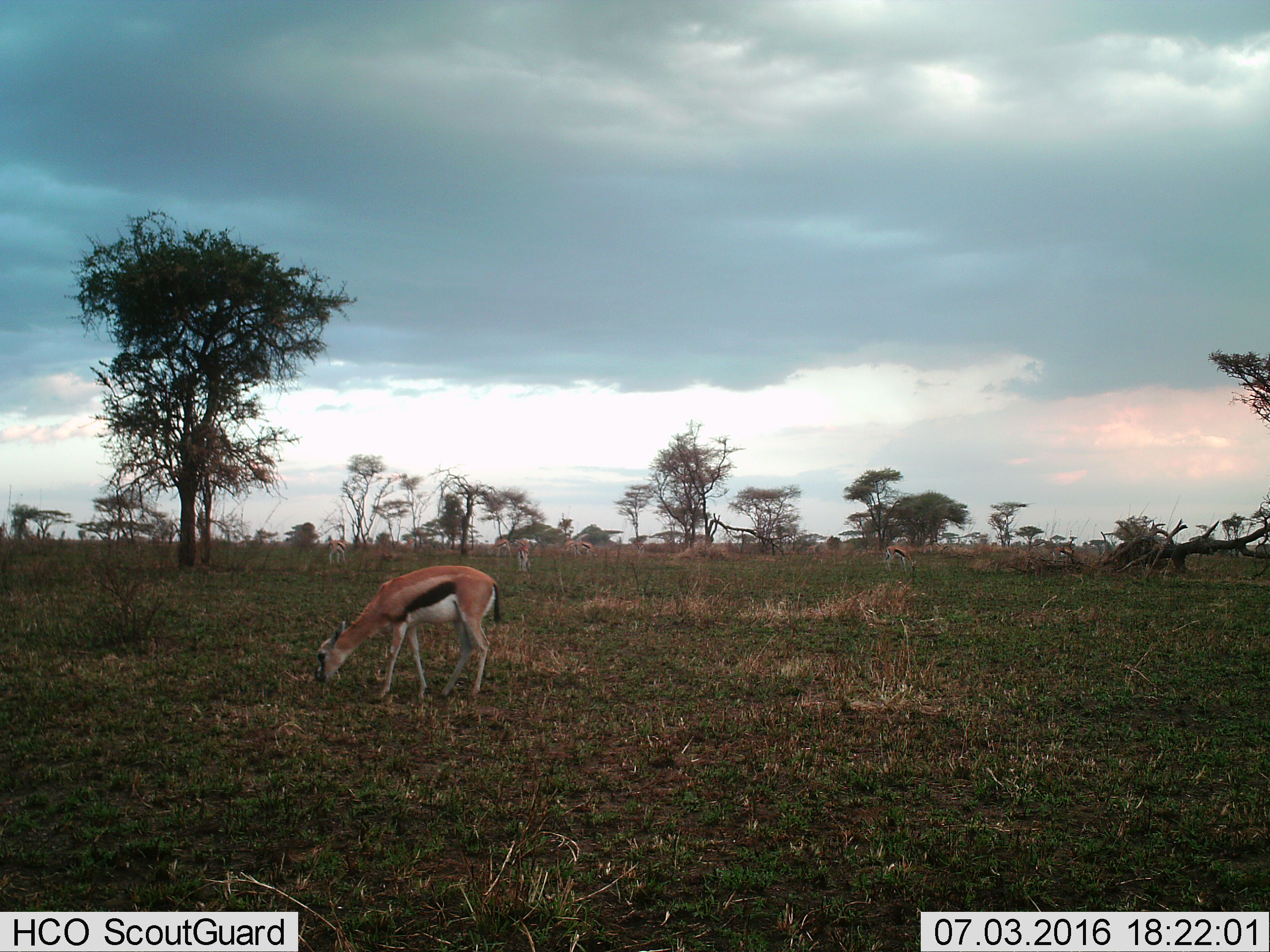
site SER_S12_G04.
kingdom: Animalia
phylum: Chordata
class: Mammalia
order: Artiodactyla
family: Bovidae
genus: Eudorcas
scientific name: Eudorcas thomsonii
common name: thomson's gazelle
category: gazellethomsons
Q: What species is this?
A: Gazellethomsons (thomson's gazelle) (Eudorcas thomsonii).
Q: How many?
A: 7.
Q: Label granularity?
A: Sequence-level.